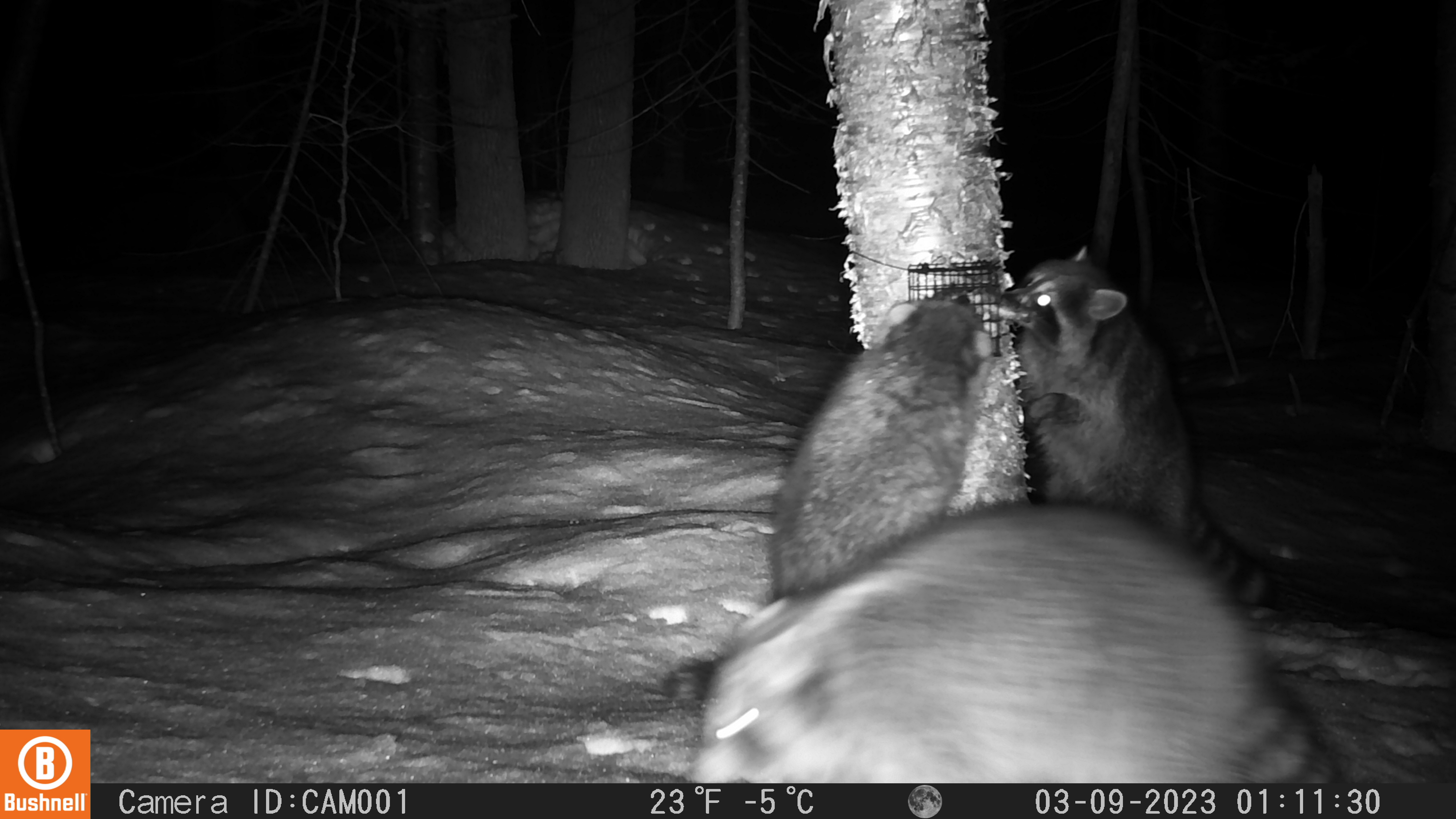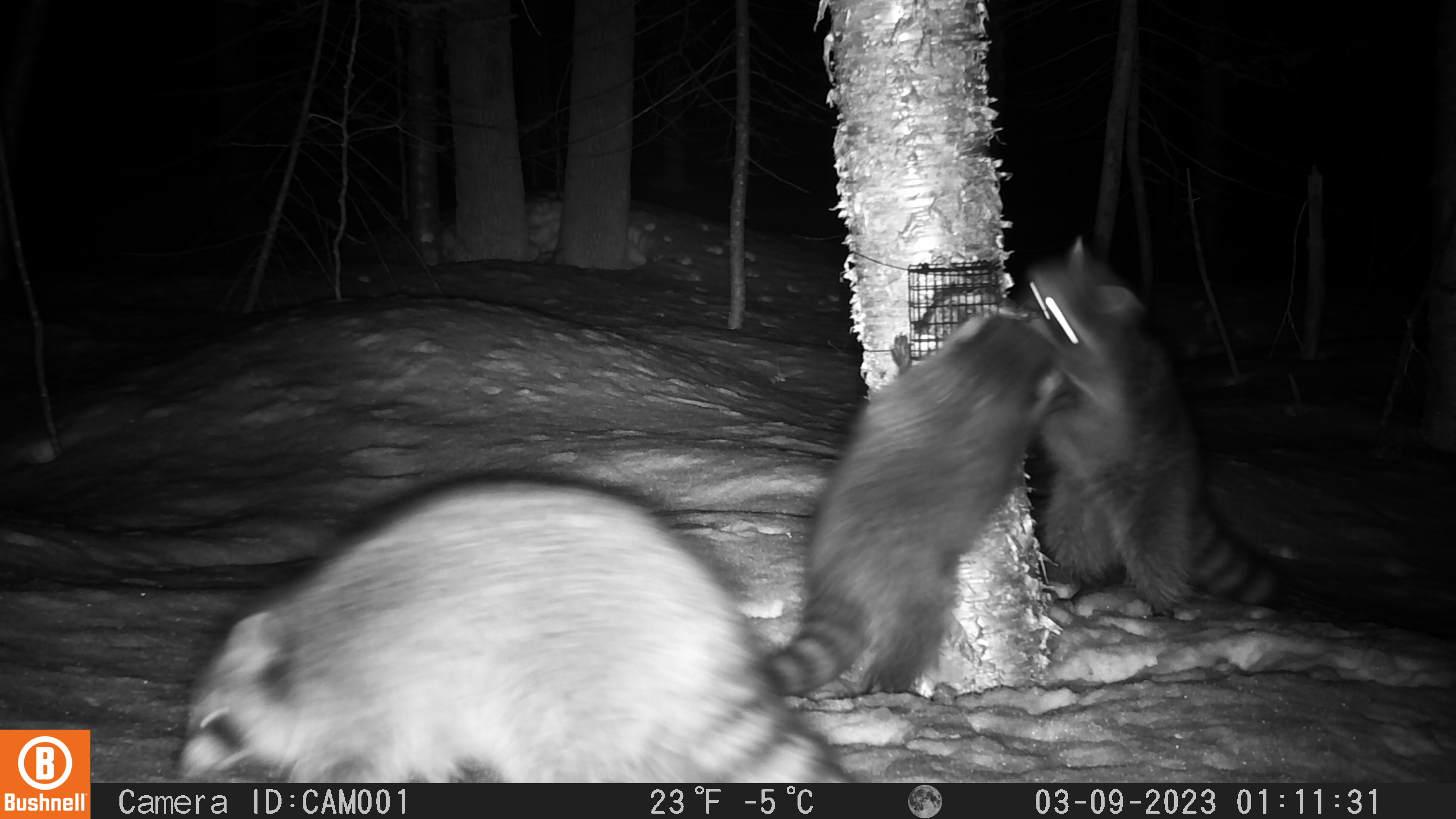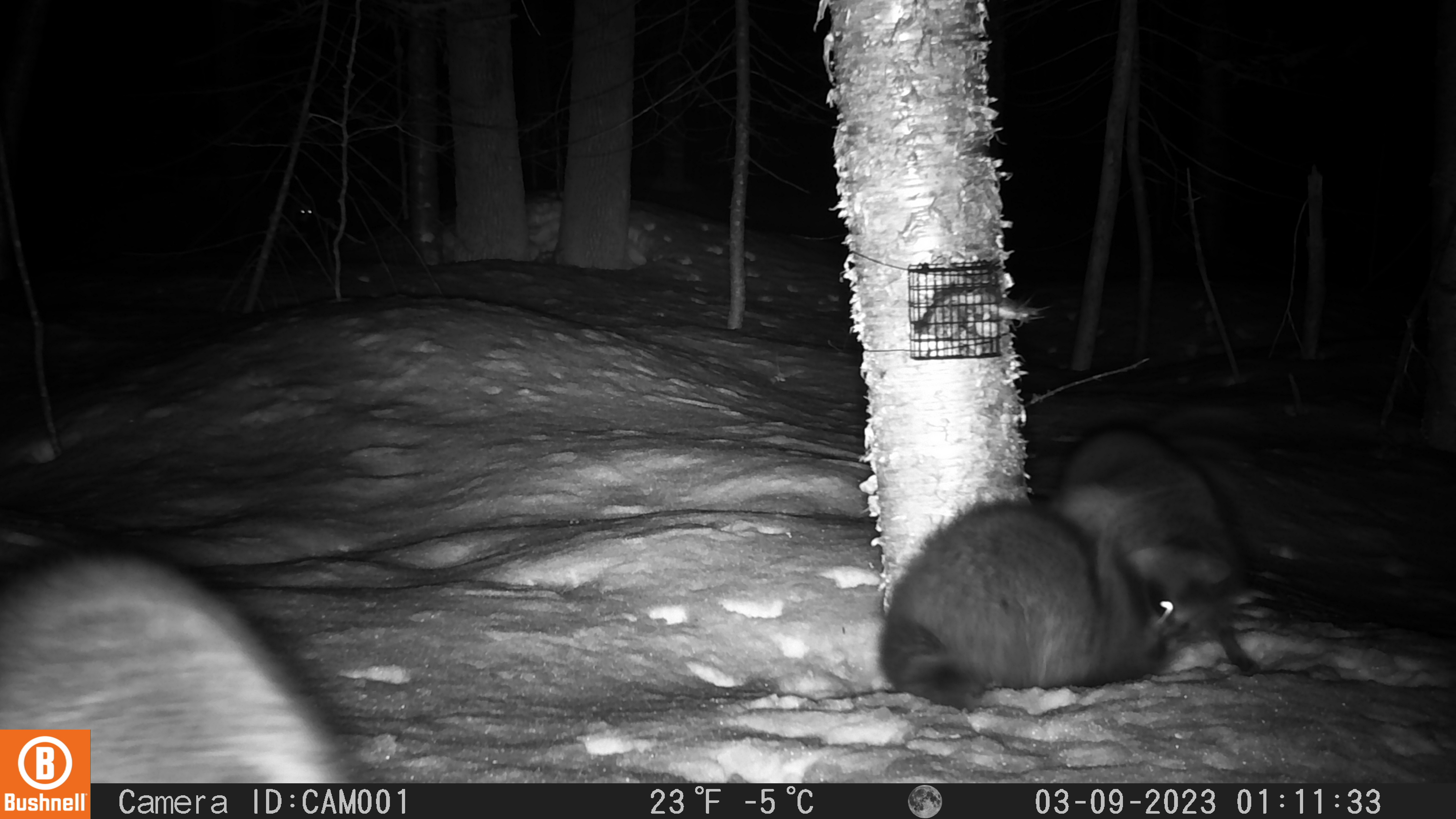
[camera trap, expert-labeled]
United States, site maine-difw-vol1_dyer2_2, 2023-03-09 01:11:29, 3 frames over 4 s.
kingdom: Animalia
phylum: Chordata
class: Mammalia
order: Carnivora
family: Procyonidae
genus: Procyon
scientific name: Procyon lotor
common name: raccoon